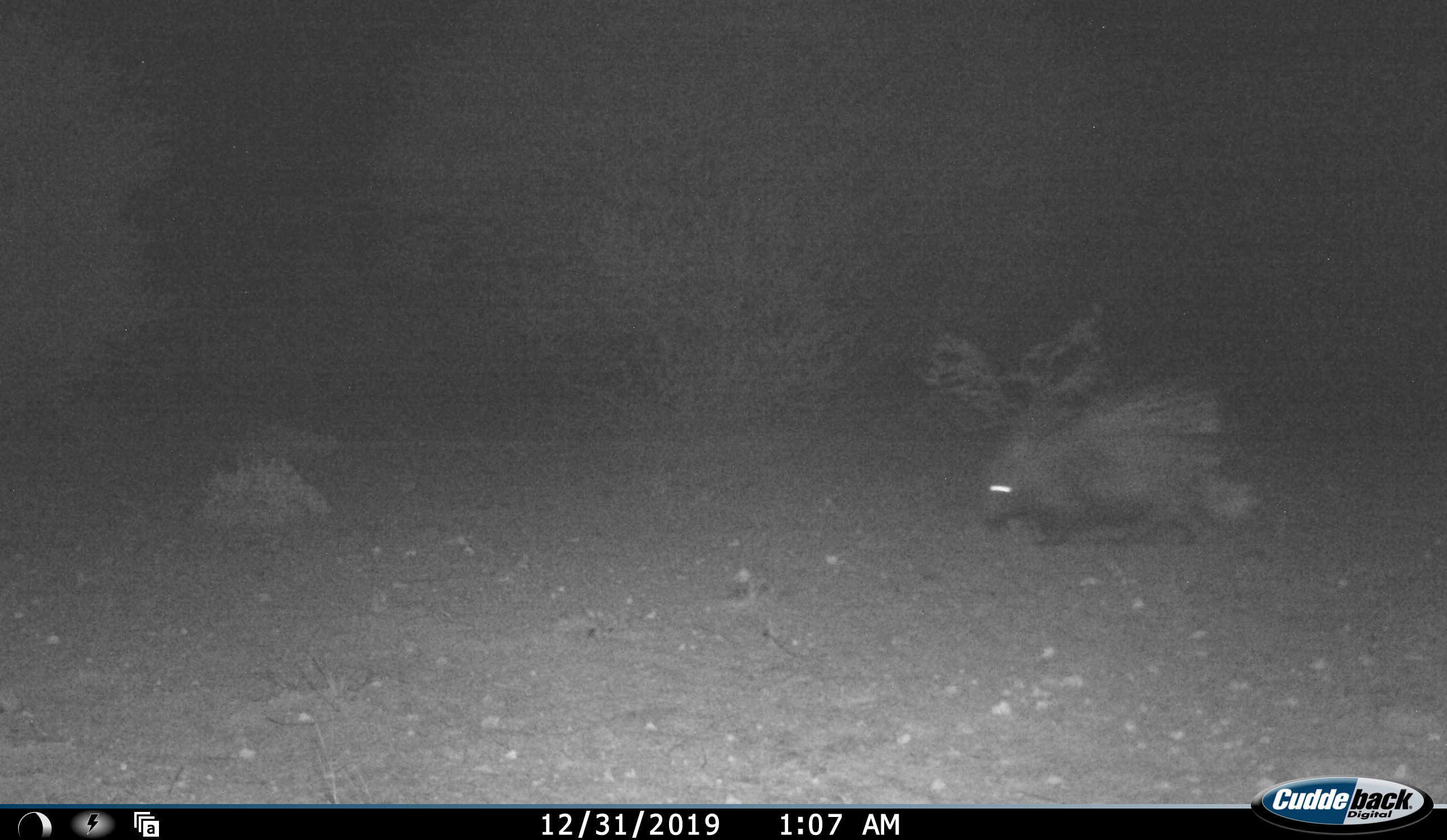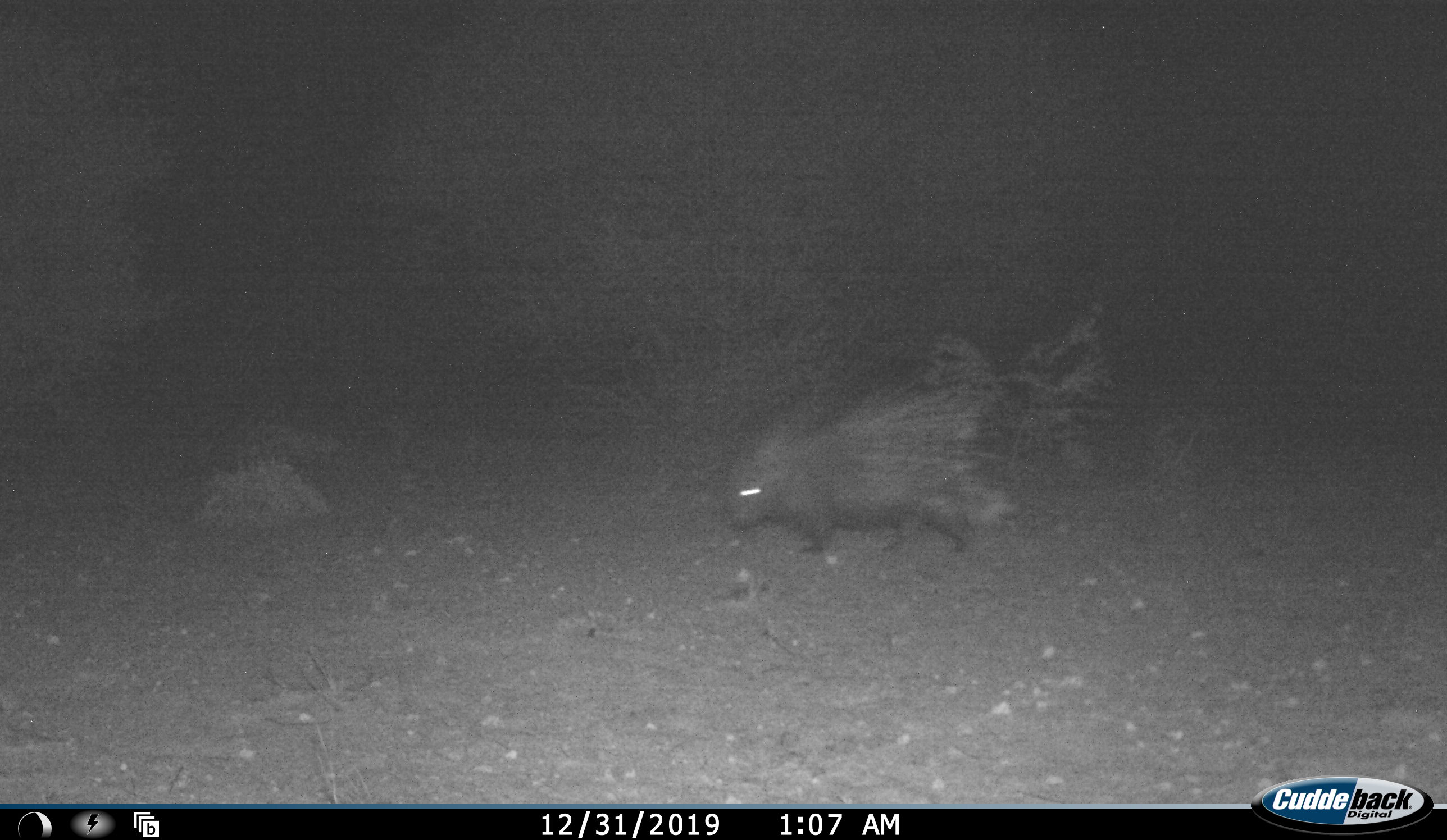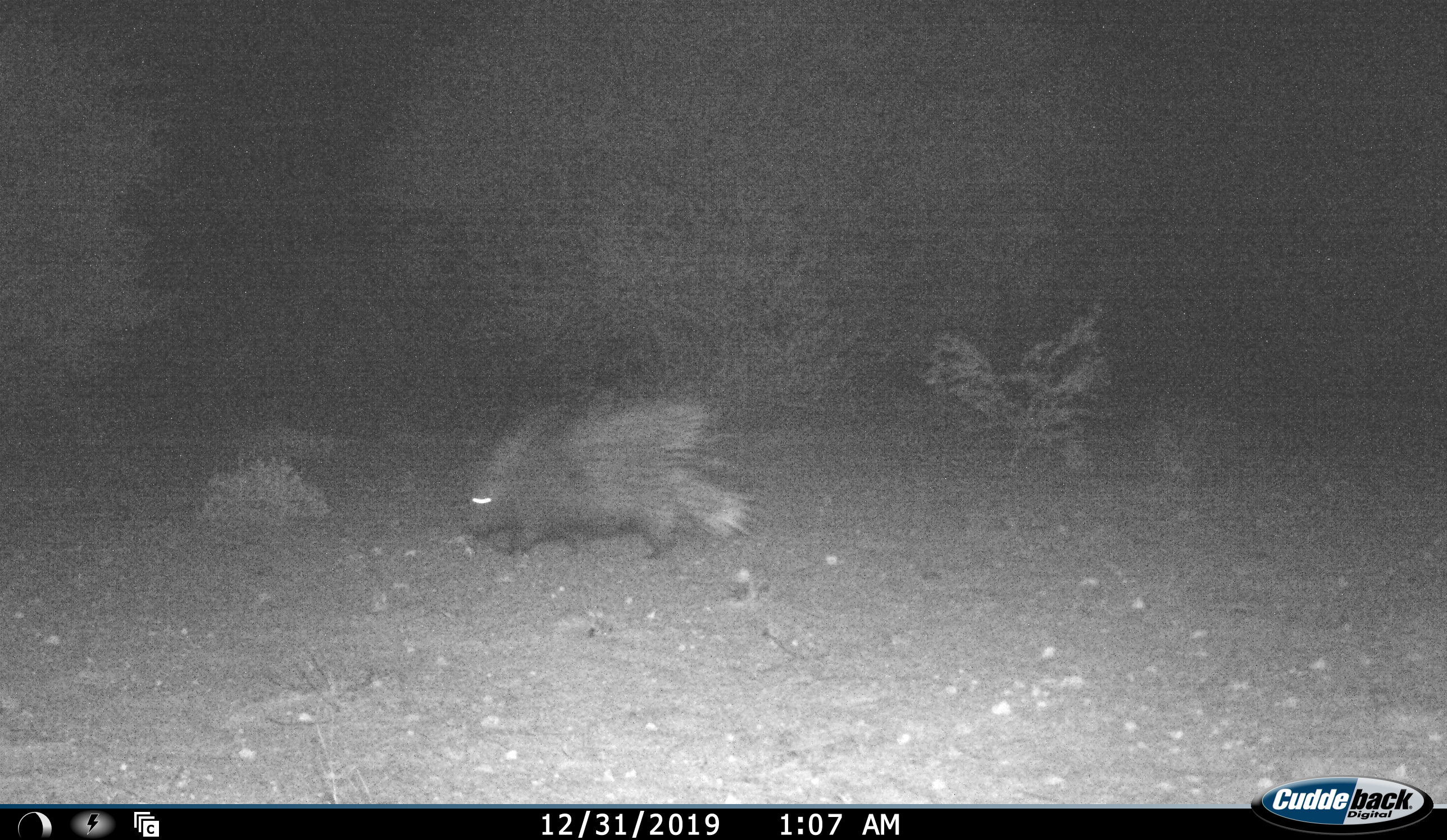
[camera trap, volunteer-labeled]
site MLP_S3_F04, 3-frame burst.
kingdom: Animalia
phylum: Chordata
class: Mammalia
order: Rodentia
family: Hystricidae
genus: Hystrix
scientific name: Hystrix cristata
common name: crested porcupine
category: porcupine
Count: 1.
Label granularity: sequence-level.